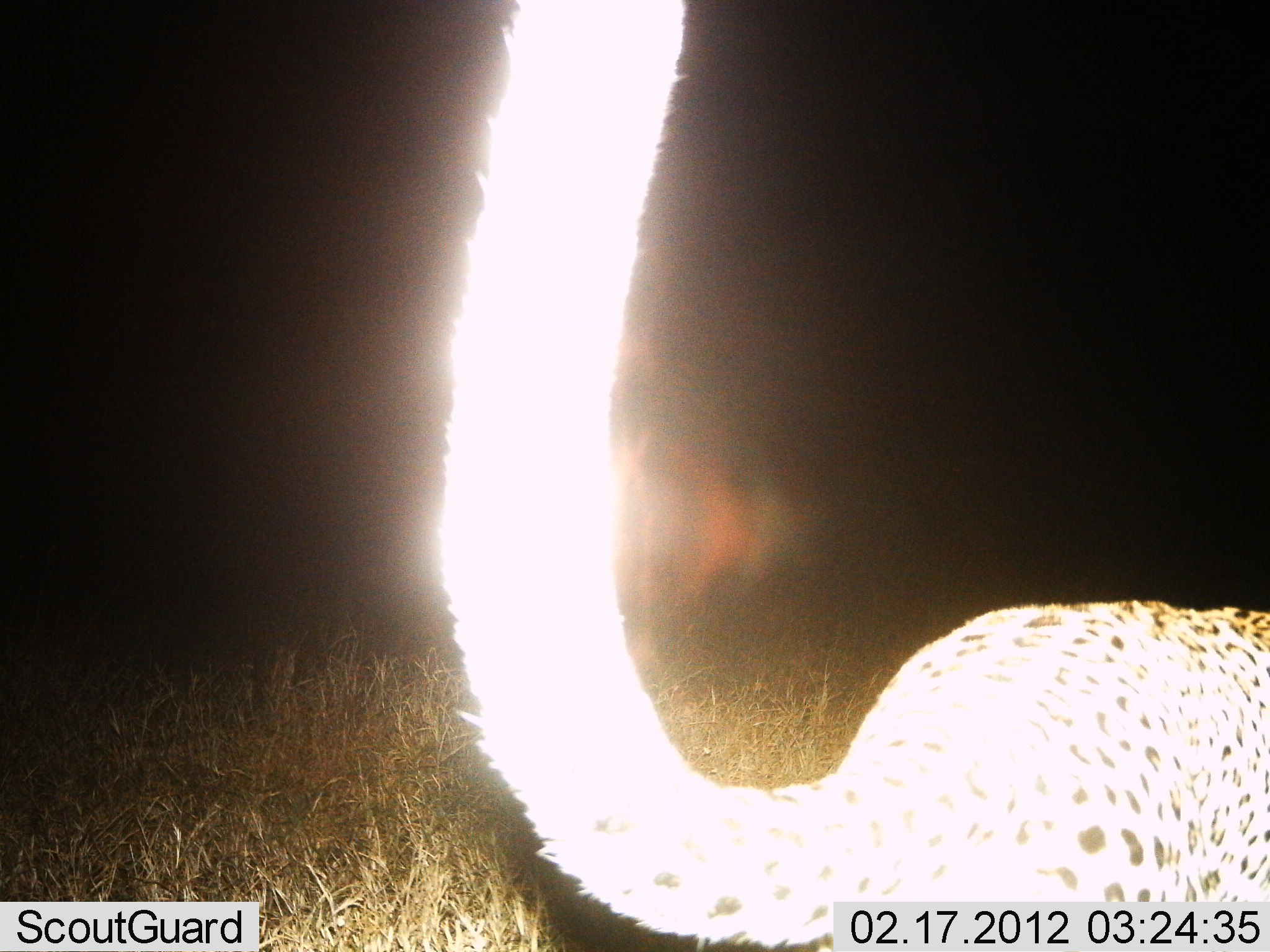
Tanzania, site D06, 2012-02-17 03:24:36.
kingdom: Animalia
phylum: Chordata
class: Mammalia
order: Carnivora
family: Felidae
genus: Panthera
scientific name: Panthera pardus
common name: leopard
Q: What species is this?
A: Leopard (Panthera pardus).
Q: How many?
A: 1.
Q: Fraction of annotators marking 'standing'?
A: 43%.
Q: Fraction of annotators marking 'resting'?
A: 0%.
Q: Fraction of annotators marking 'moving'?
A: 57%.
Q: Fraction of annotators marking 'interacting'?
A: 0%.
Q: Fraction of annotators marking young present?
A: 0%.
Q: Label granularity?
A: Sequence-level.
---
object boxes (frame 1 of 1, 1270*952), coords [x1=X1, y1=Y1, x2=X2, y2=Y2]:
animal: [x1=430, y1=0, x2=1269, y2=951]